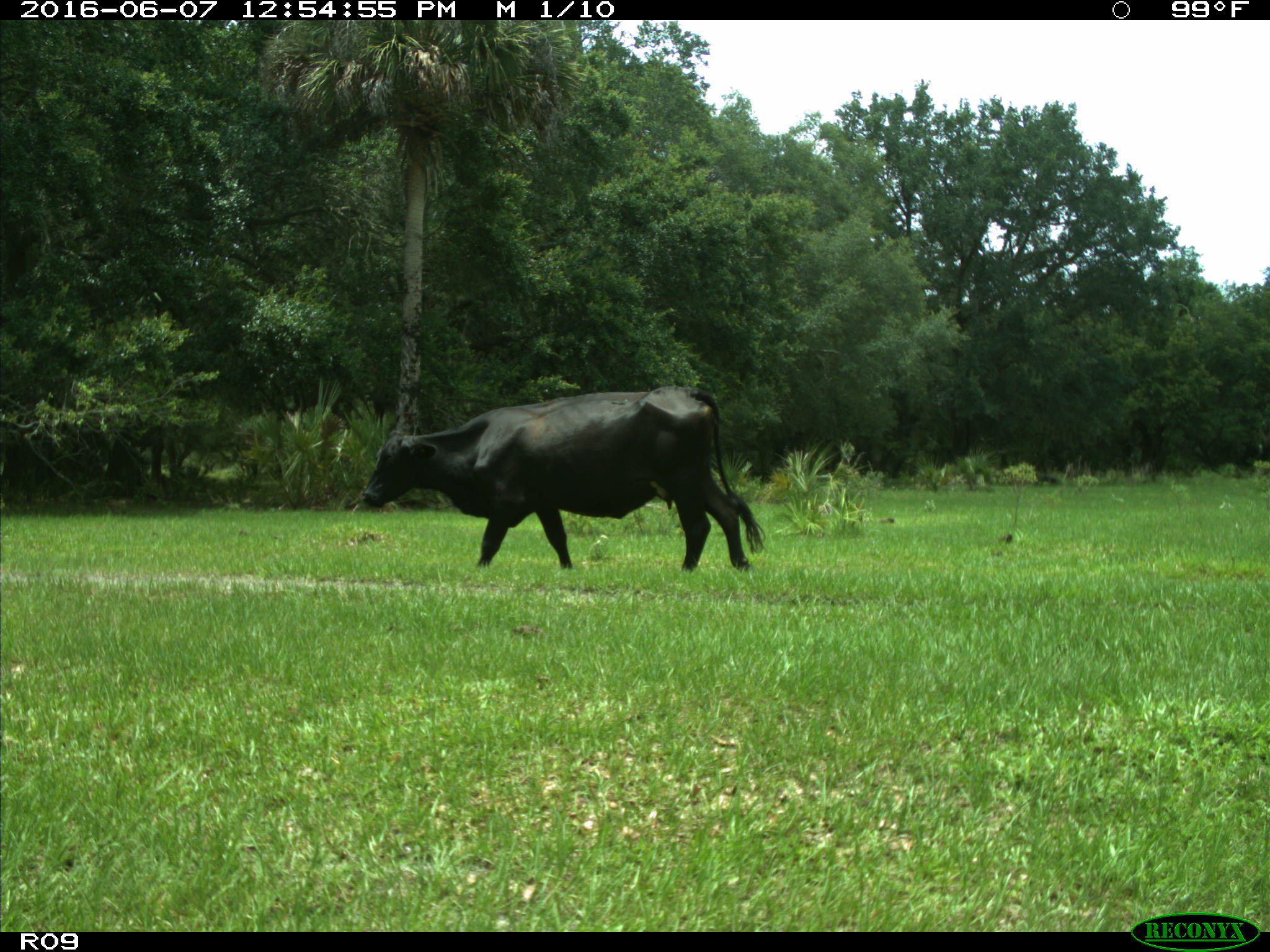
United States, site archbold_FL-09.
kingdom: Animalia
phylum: Chordata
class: Mammalia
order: Artiodactyla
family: Bovidae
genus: Bos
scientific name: Bos taurus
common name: domestic cow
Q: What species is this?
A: Bos taurus (domestic cow).